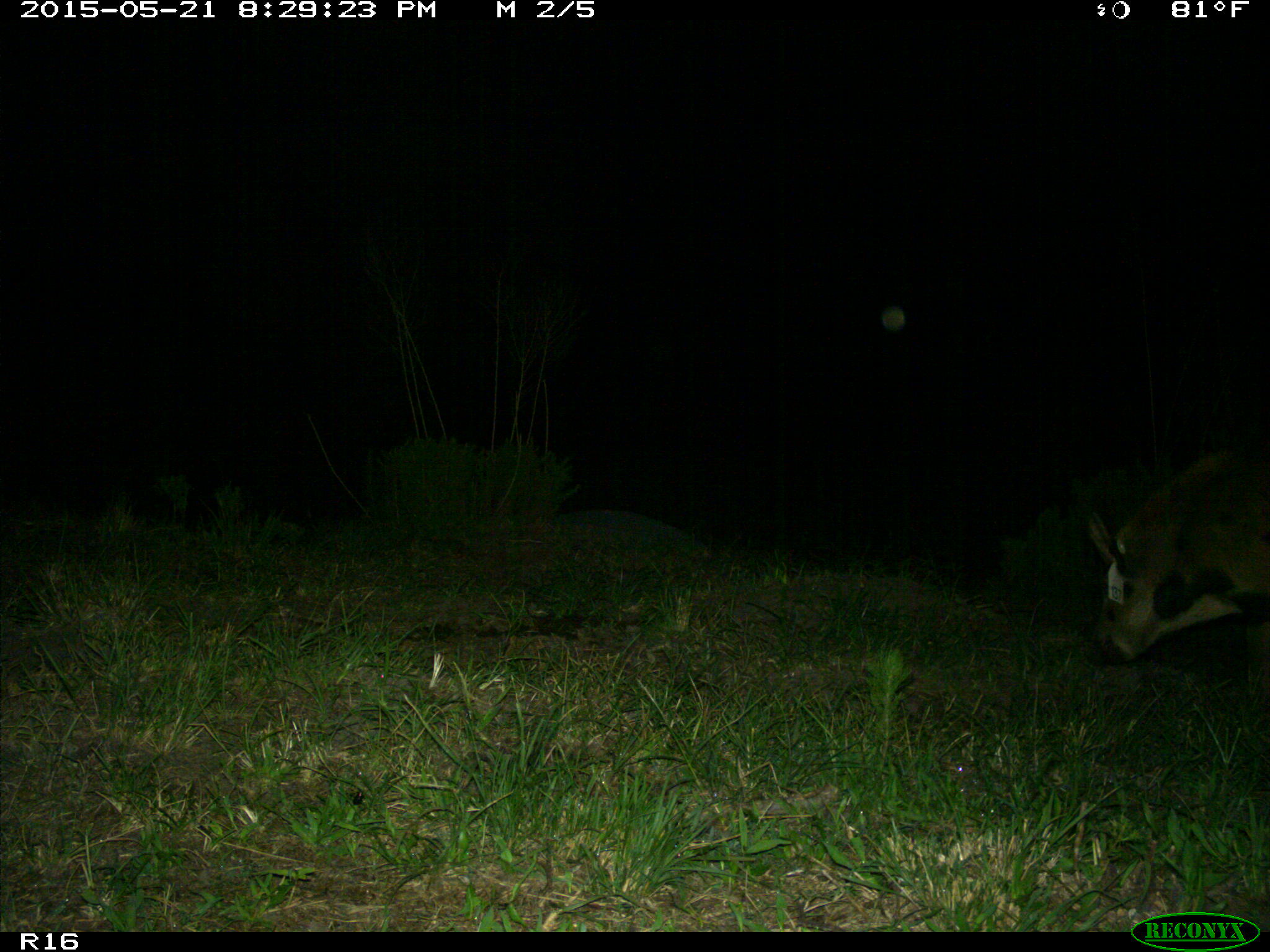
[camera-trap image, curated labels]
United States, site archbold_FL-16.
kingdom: Animalia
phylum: Chordata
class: Mammalia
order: Artiodactyla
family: Suidae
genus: Sus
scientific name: Sus scrofa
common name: wild boar